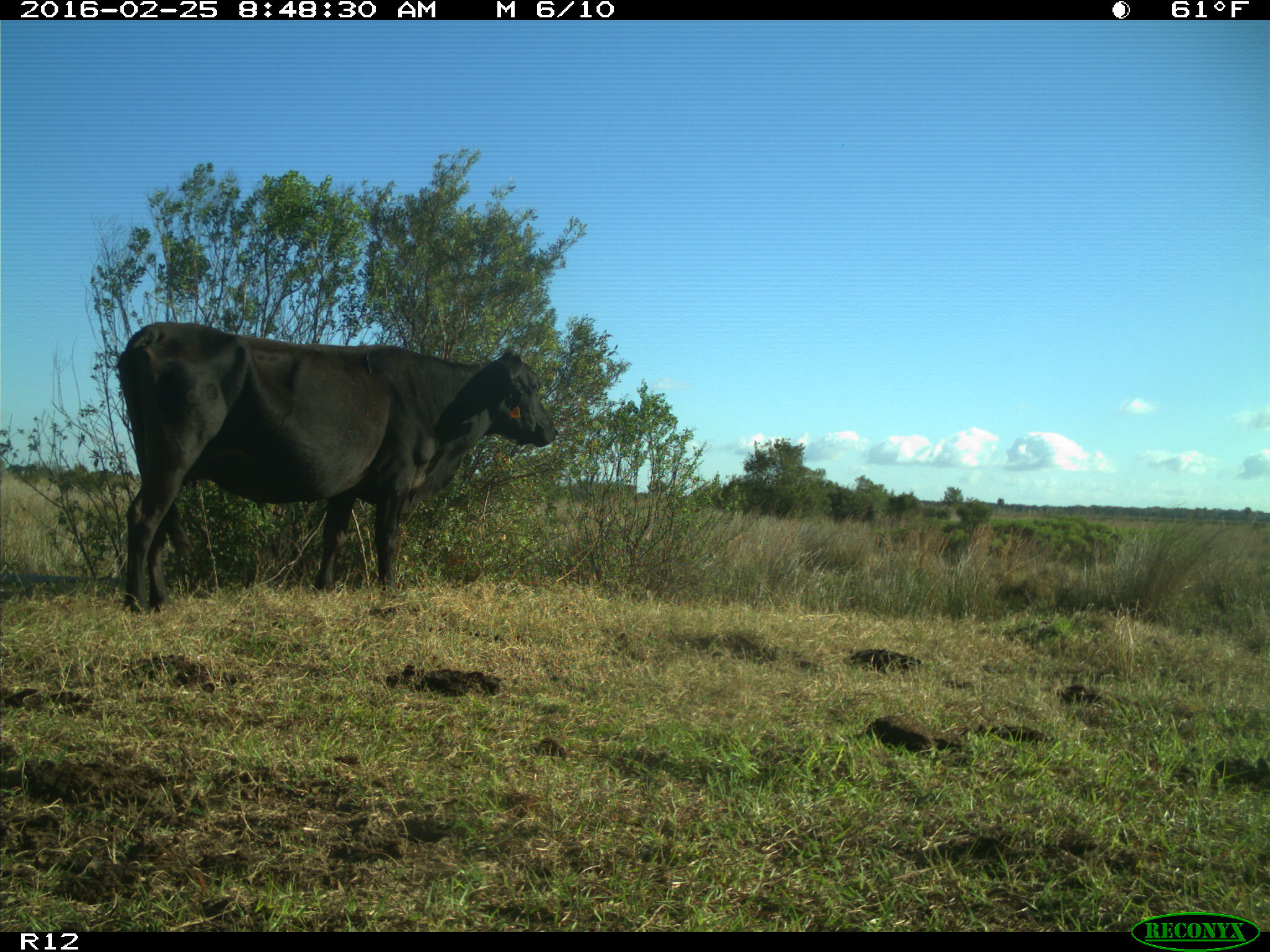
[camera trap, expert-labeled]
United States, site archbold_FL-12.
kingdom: Animalia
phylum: Chordata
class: Mammalia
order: Artiodactyla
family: Bovidae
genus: Bos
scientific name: Bos taurus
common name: domestic cow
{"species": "Bos taurus (domestic cow)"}